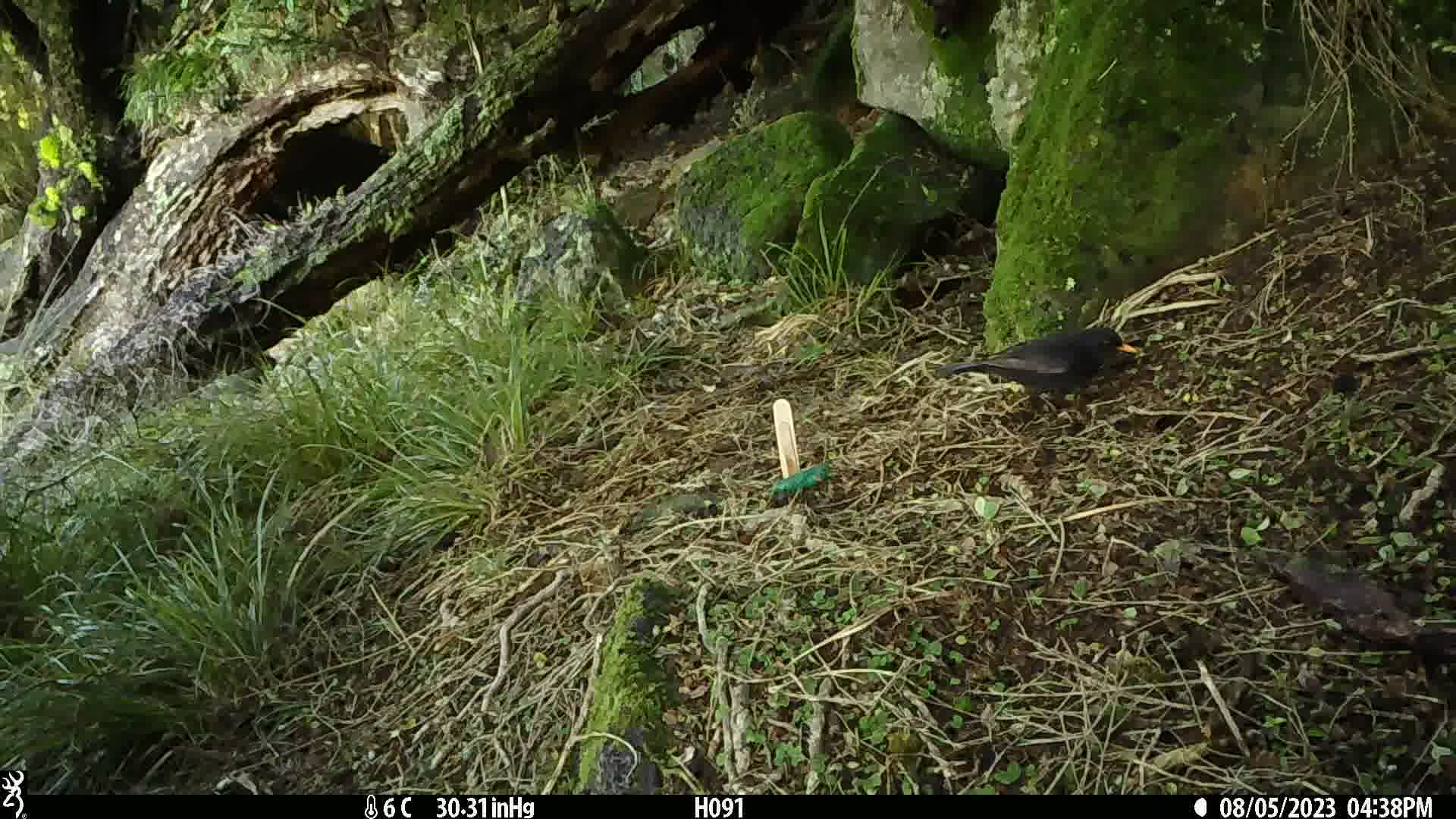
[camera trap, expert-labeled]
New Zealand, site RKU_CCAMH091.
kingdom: Animalia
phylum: Chordata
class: Aves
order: Passeriformes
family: Turdidae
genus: Turdus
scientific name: Turdus merula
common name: eurasian blackbird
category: blackbird